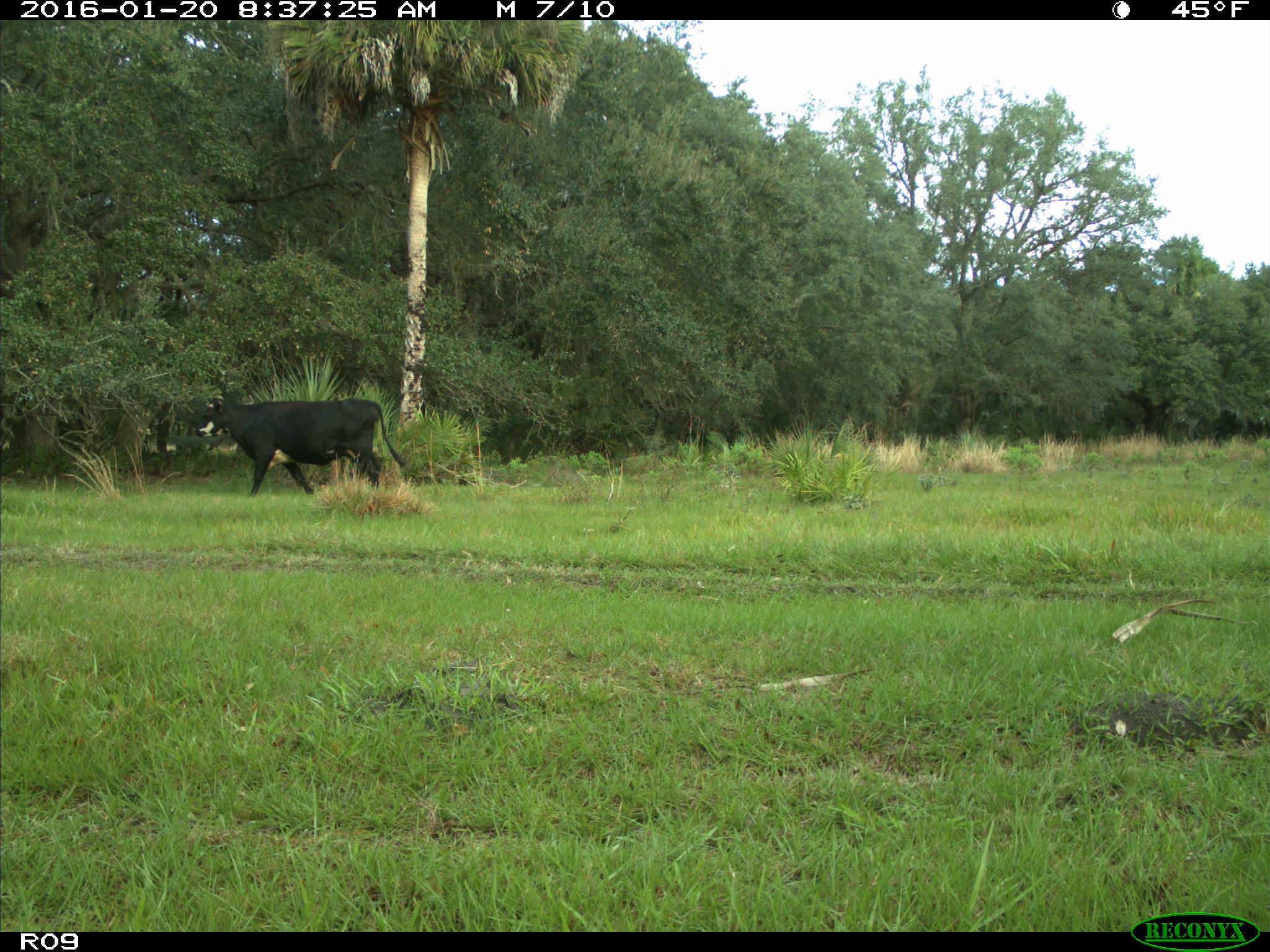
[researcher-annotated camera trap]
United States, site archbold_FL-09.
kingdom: Animalia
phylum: Chordata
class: Mammalia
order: Artiodactyla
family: Bovidae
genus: Bos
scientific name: Bos taurus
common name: domestic cow